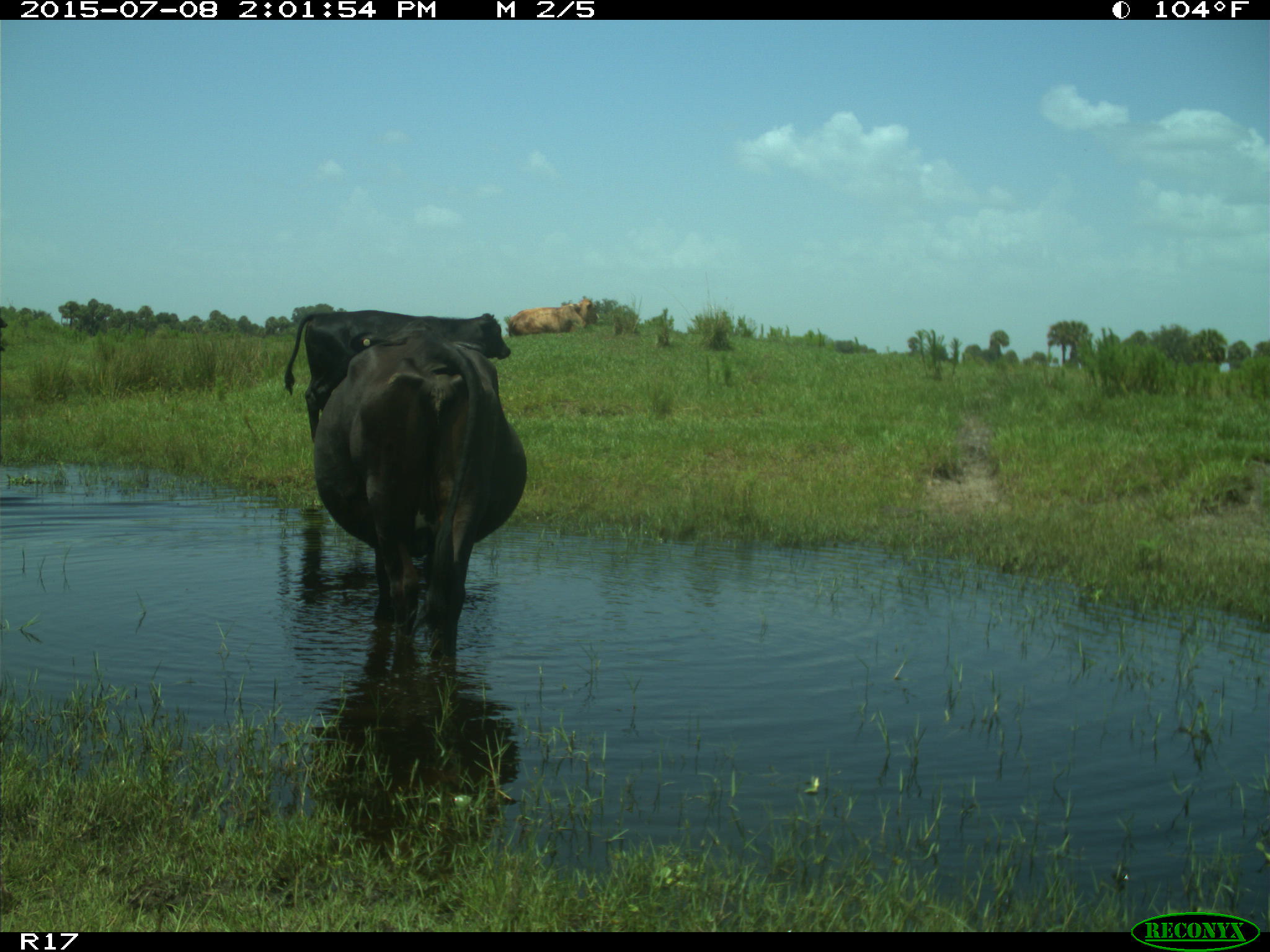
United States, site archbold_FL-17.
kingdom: Animalia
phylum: Chordata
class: Mammalia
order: Artiodactyla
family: Bovidae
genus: Bos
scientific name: Bos taurus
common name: domestic cow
Bos taurus (domestic cow).